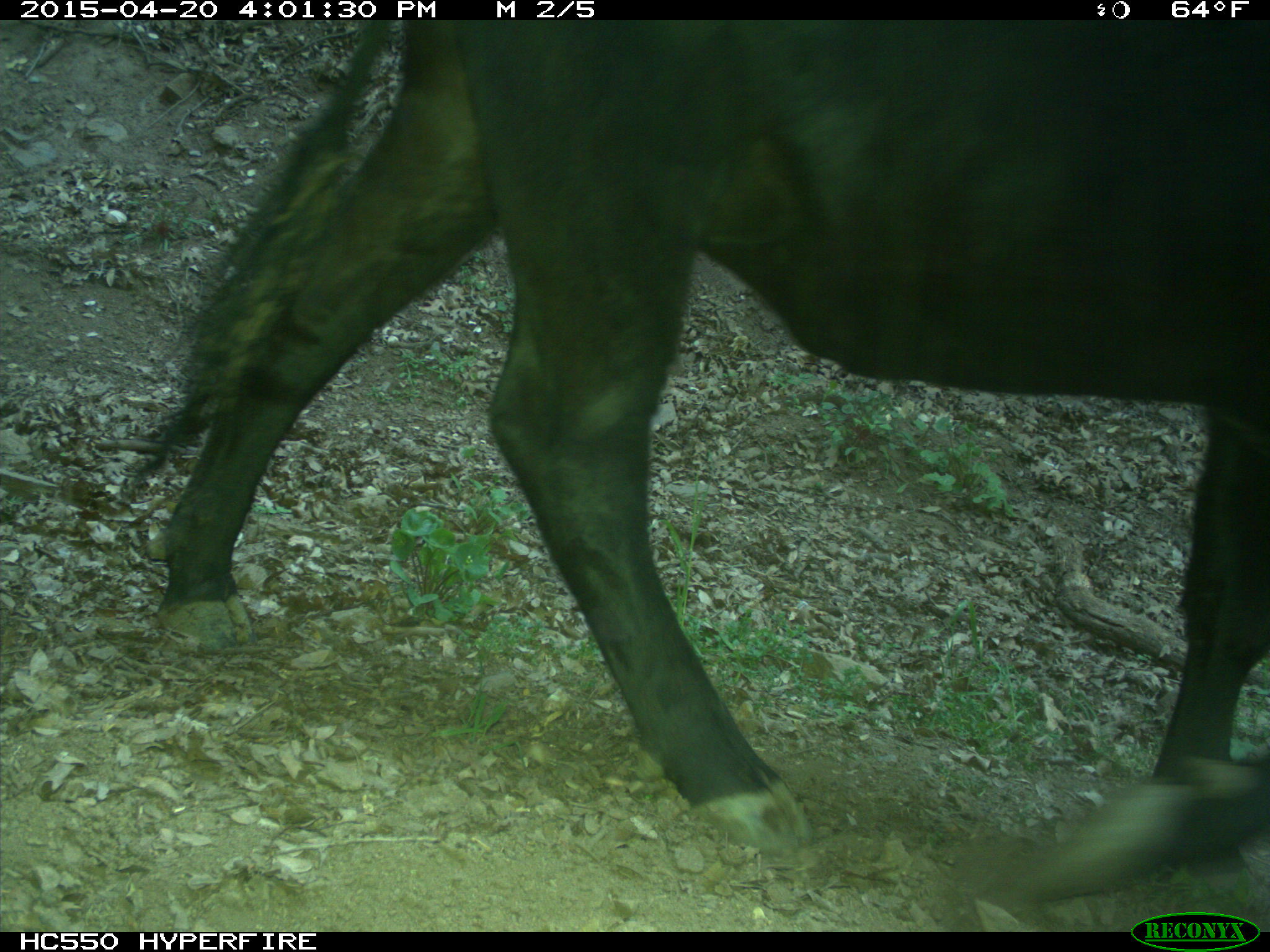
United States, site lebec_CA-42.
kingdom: Animalia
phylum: Chordata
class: Mammalia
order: Artiodactyla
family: Bovidae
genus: Bos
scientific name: Bos taurus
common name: domestic cow